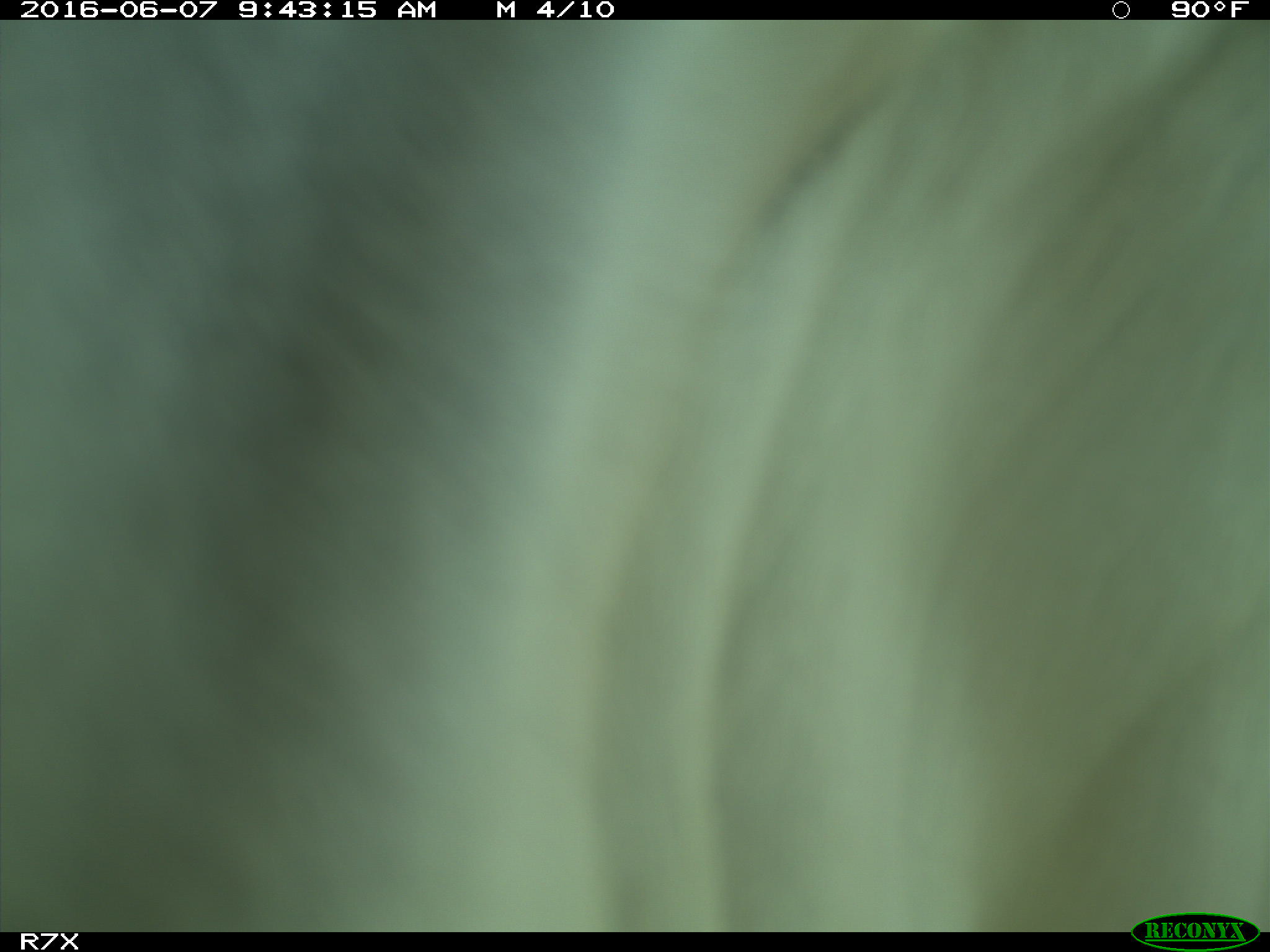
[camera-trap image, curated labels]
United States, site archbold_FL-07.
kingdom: Animalia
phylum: Chordata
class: Mammalia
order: Artiodactyla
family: Bovidae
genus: Bos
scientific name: Bos taurus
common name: domestic cow